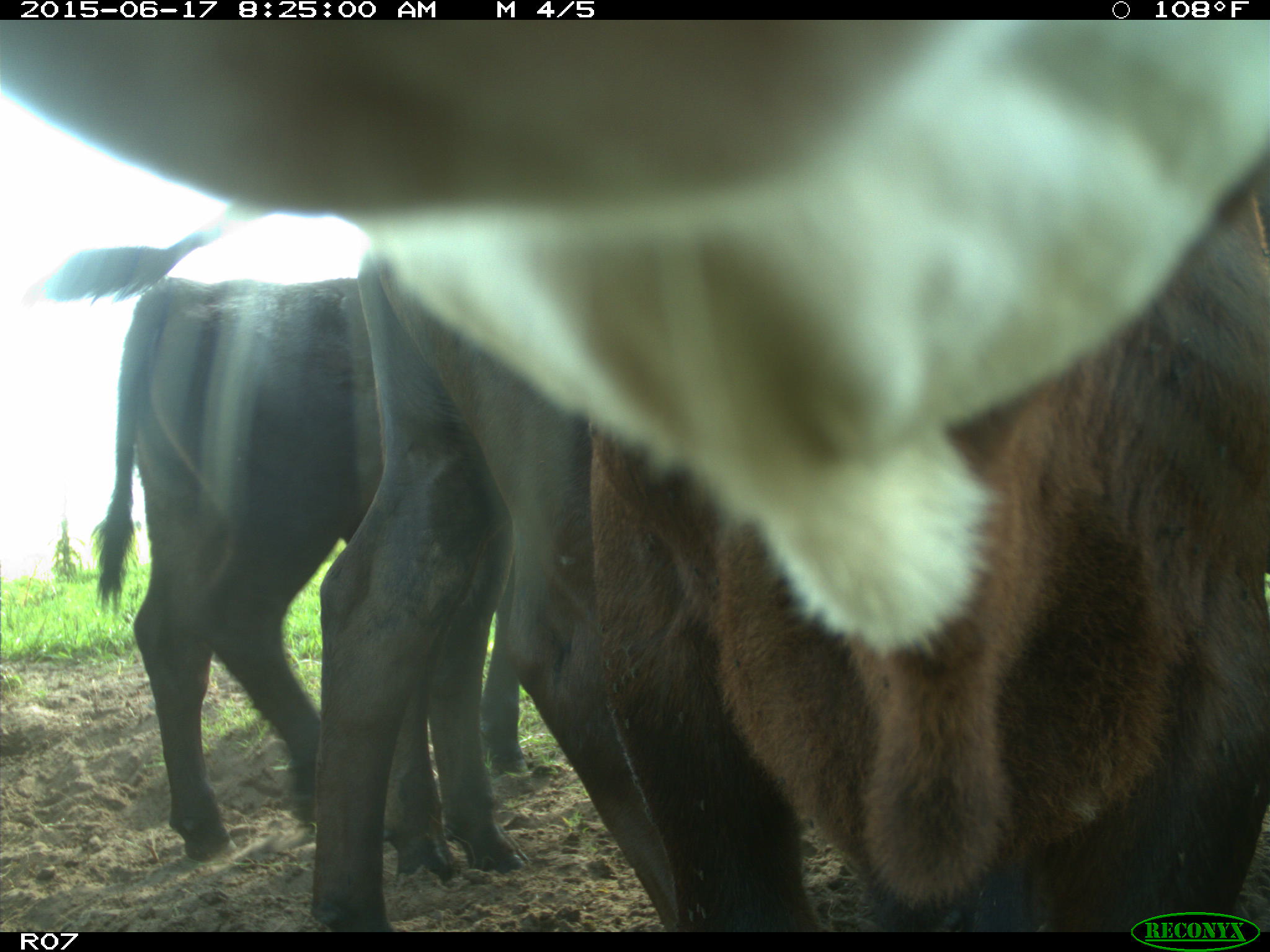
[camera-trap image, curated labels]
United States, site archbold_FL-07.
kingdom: Animalia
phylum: Chordata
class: Mammalia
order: Artiodactyla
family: Bovidae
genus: Bos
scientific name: Bos taurus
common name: domestic cow